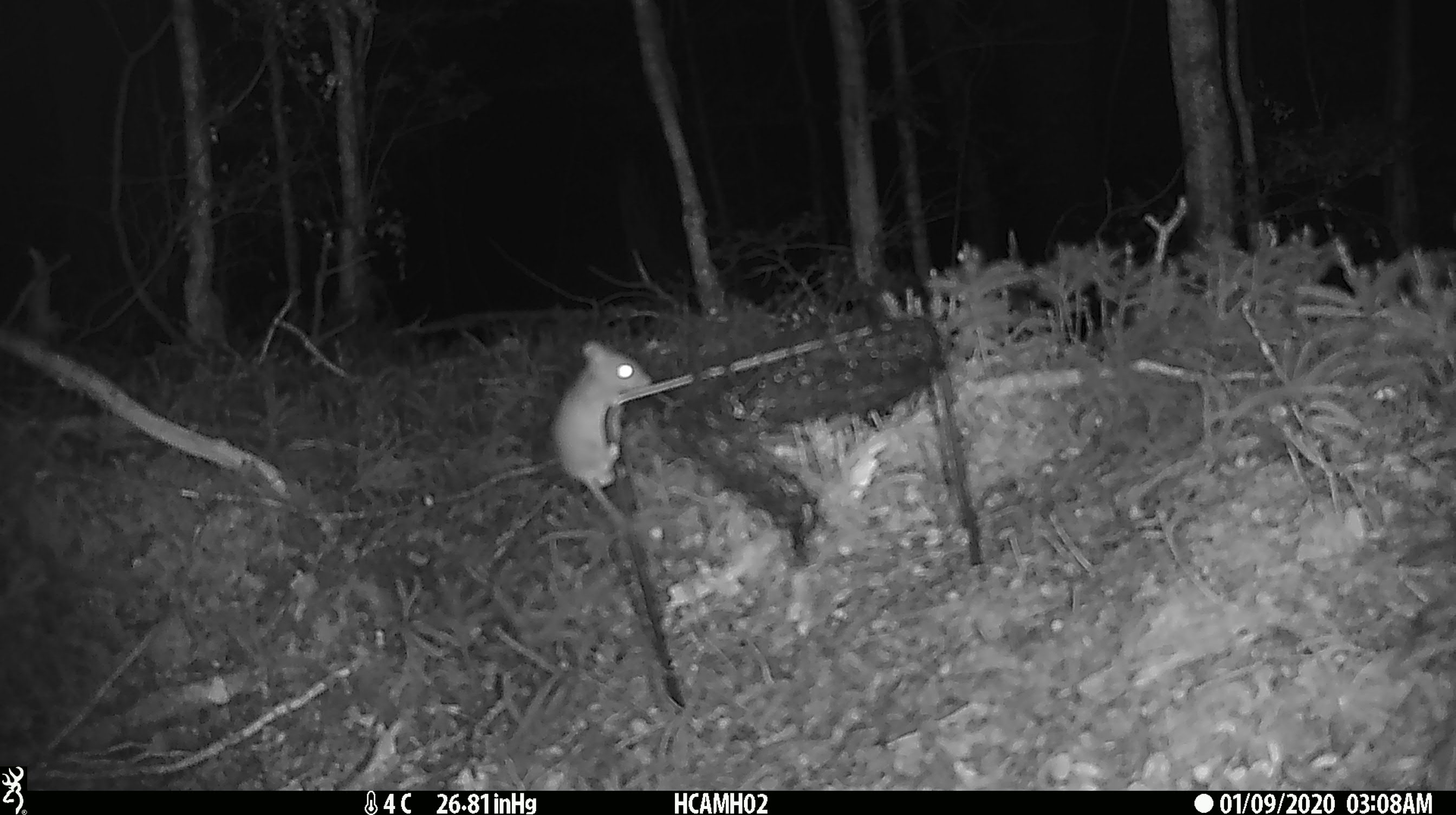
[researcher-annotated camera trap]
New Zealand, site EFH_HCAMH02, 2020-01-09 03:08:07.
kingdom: Animalia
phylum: Chordata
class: Mammalia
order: Rodentia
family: Muridae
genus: Mus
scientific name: Mus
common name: mouse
Mouse (Mus).